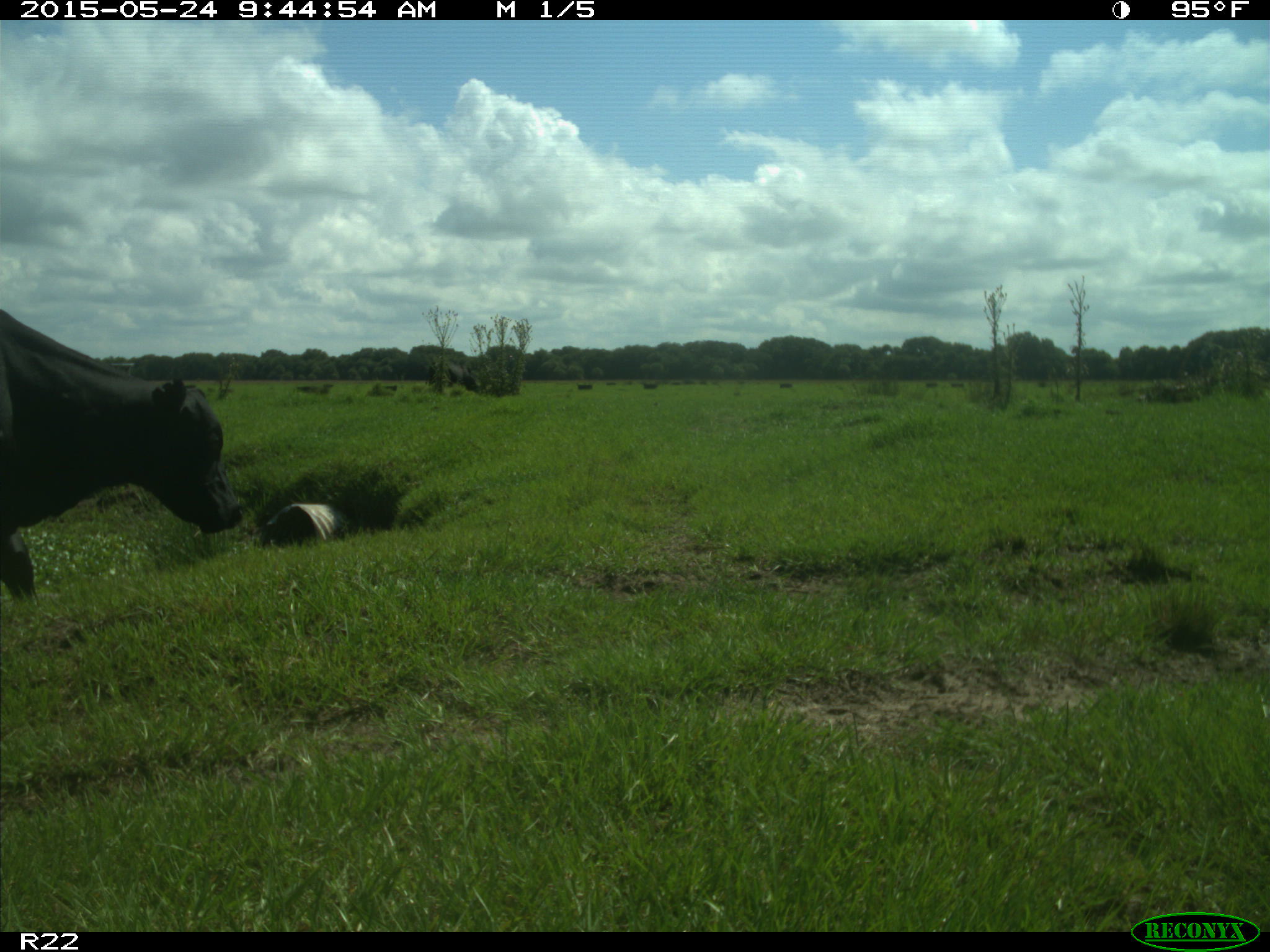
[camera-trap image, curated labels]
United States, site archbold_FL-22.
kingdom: Animalia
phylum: Chordata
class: Mammalia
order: Artiodactyla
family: Bovidae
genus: Bos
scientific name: Bos taurus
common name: domestic cow